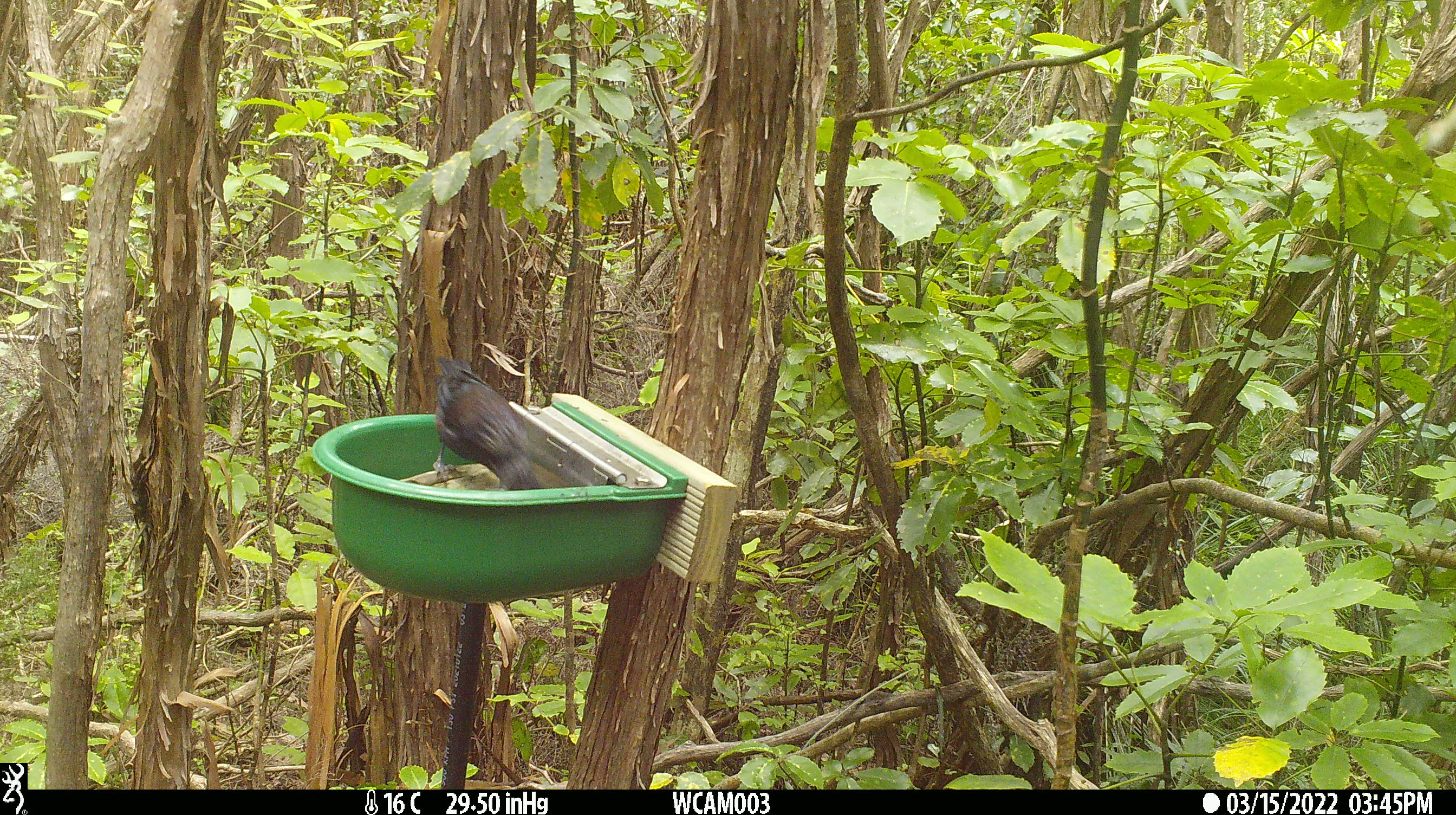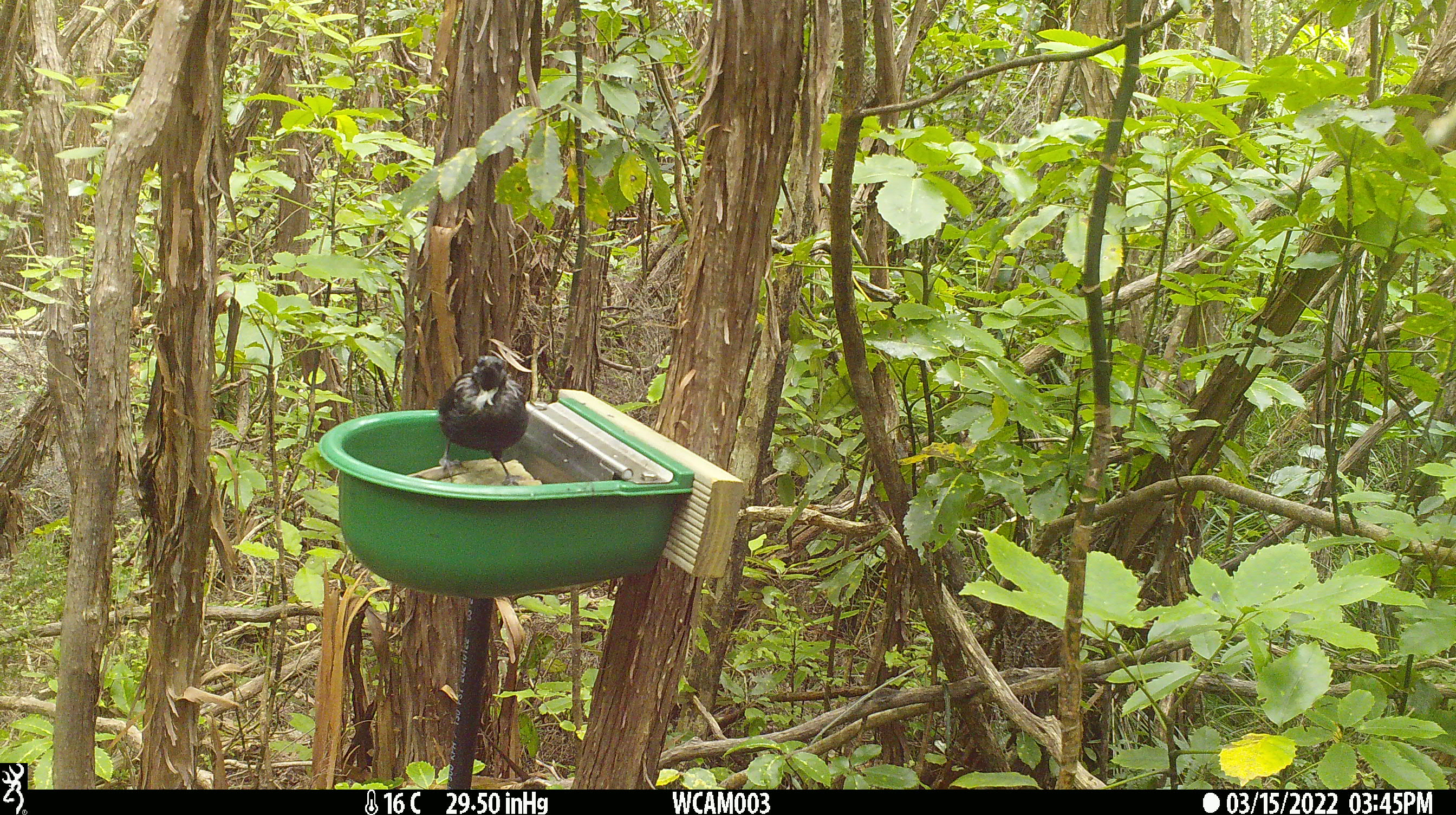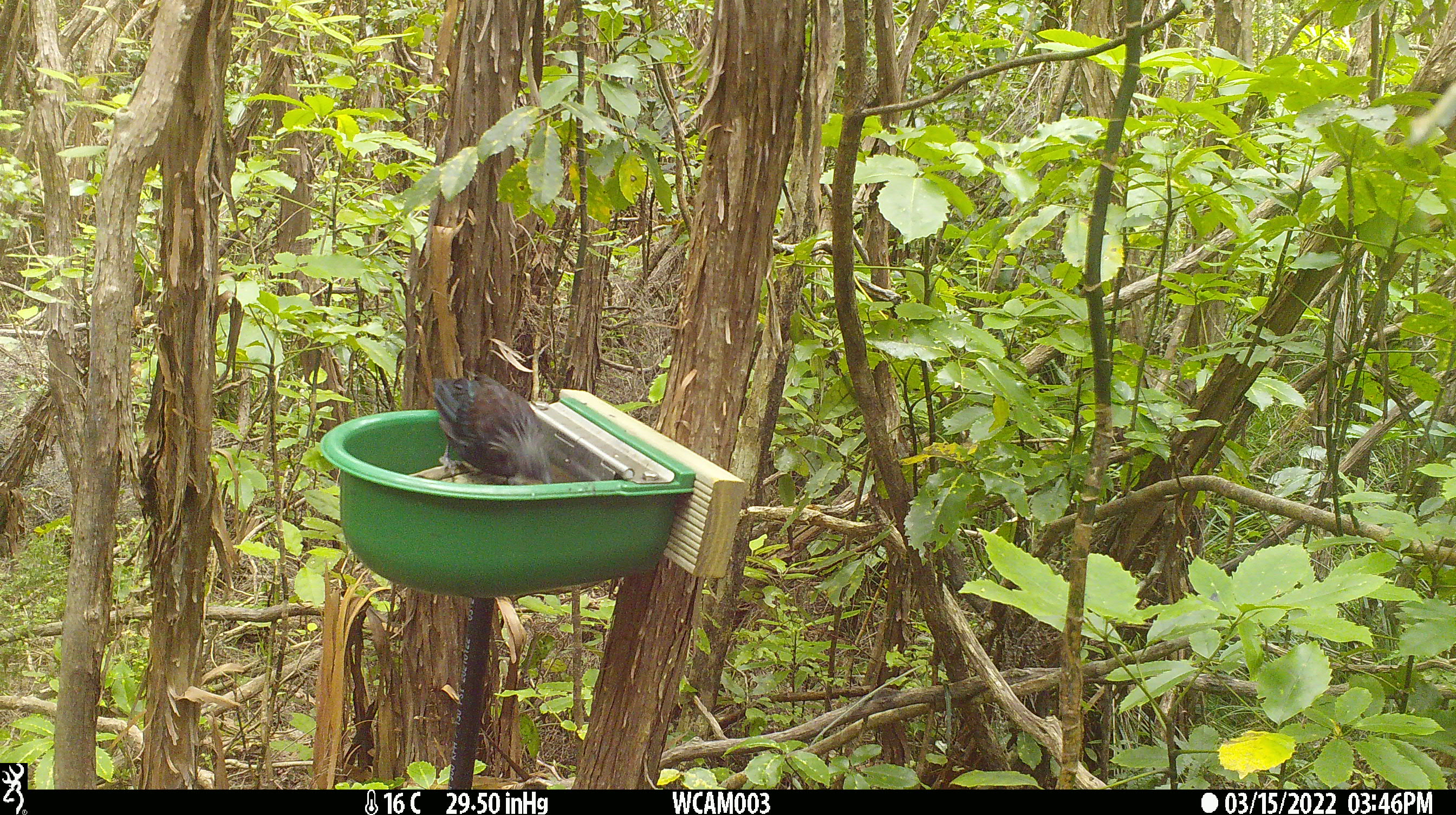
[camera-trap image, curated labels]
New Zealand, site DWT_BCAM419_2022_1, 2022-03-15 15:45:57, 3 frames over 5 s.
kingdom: Animalia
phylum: Chordata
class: Aves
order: Passeriformes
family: Meliphagidae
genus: Prosthemadera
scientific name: Prosthemadera novaeseelandiae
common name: tui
Tui (Prosthemadera novaeseelandiae).